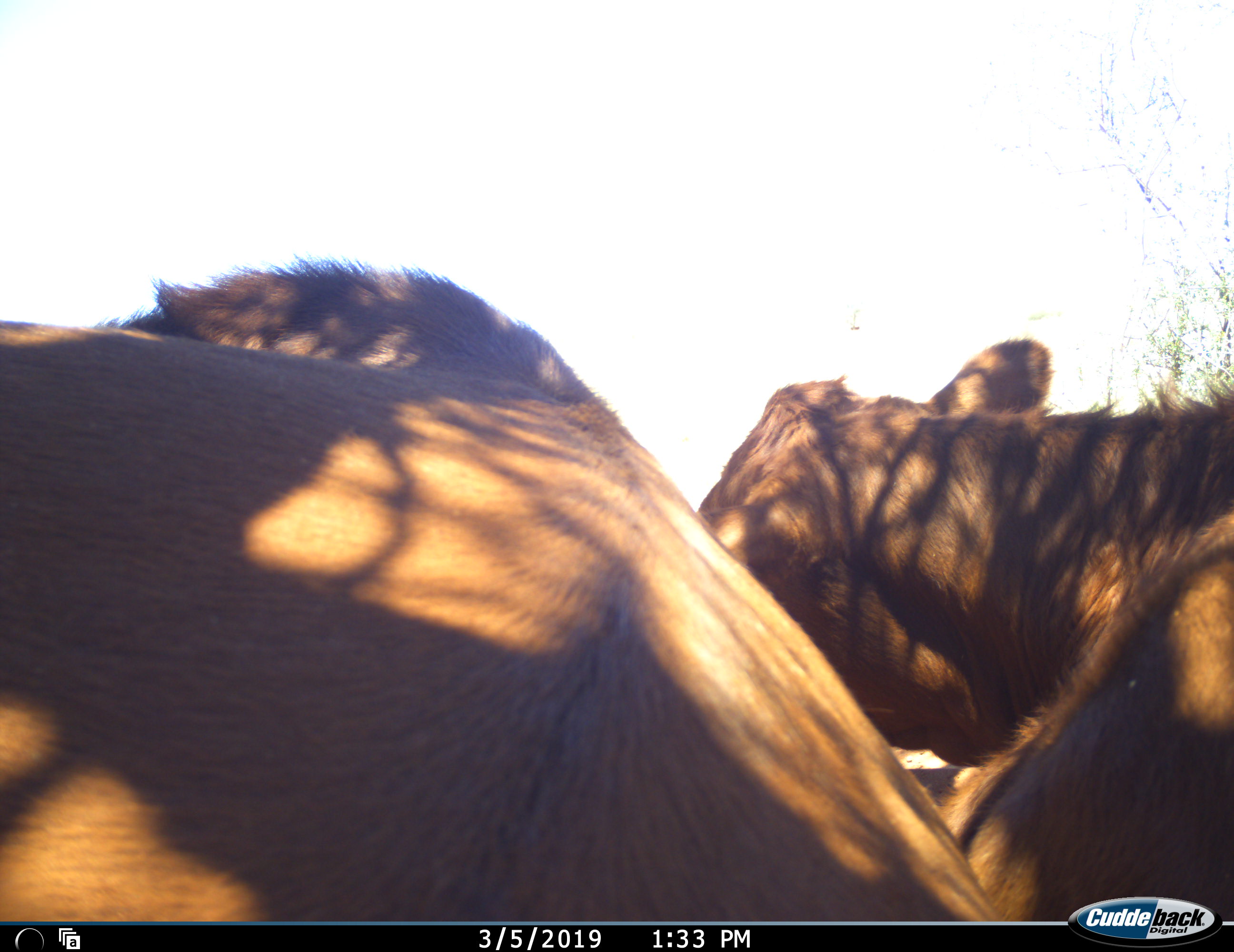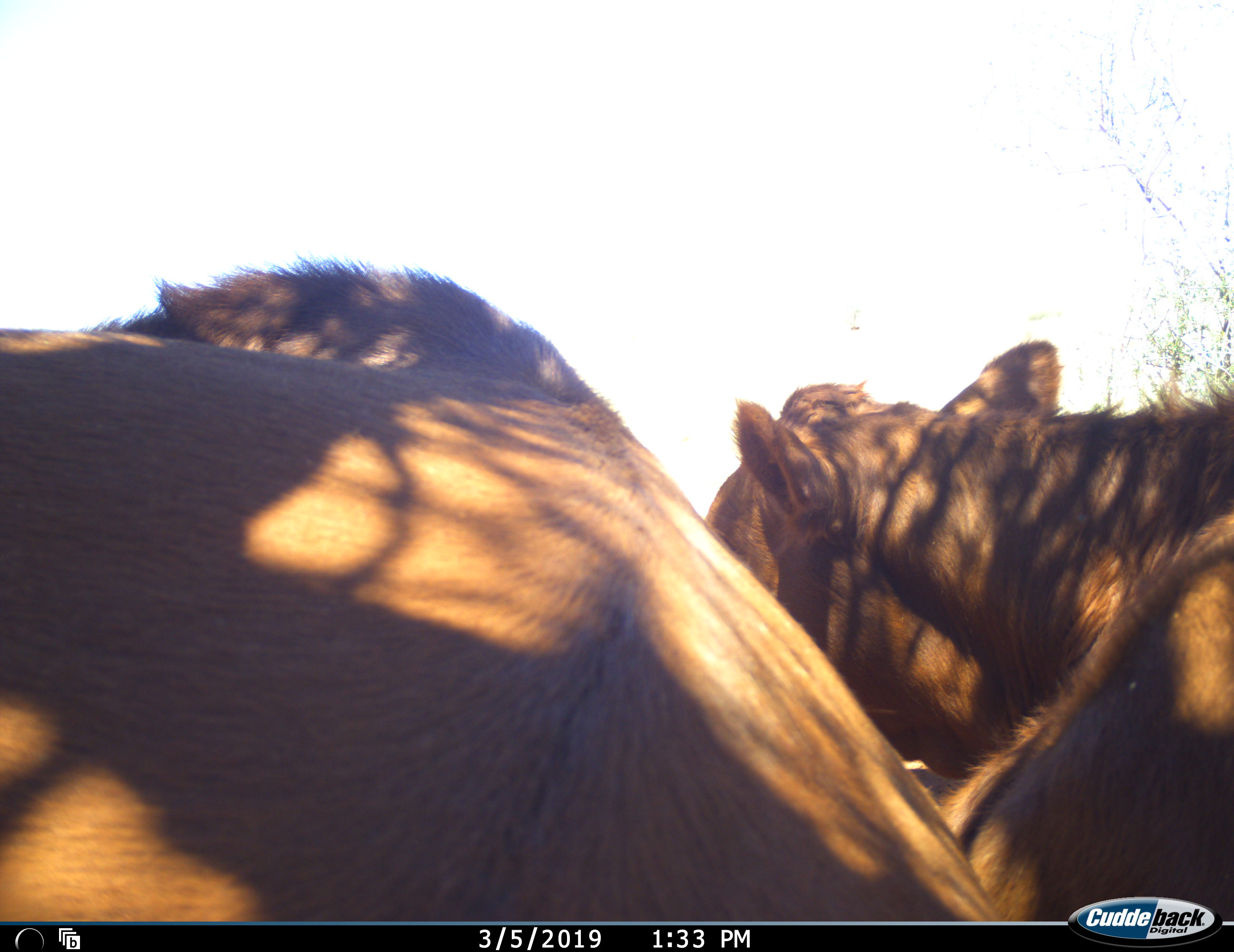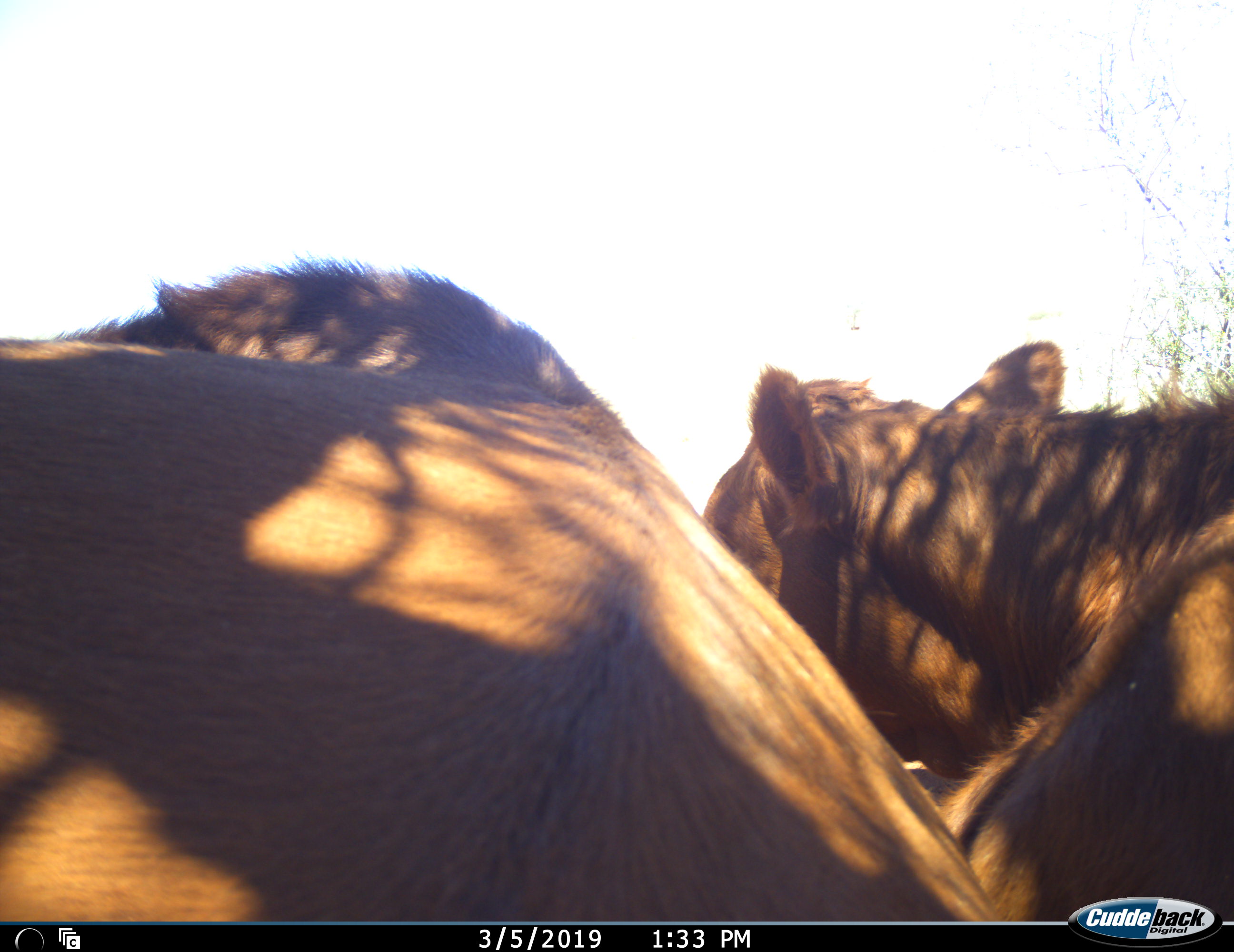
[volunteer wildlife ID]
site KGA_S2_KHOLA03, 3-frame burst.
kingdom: Animalia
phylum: Chordata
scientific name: Vertebrata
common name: domestic animal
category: domesticanimal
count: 2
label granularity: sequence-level